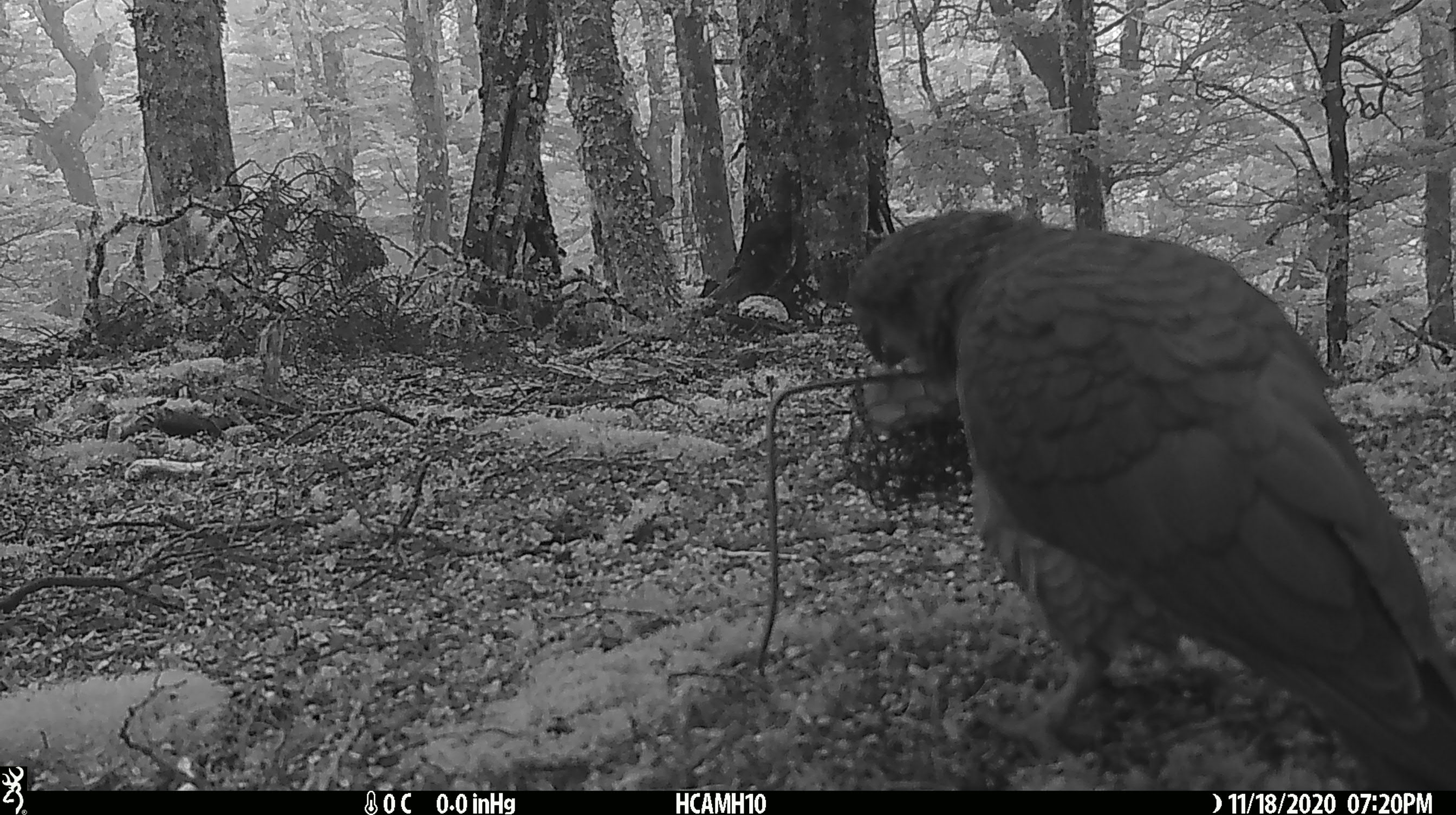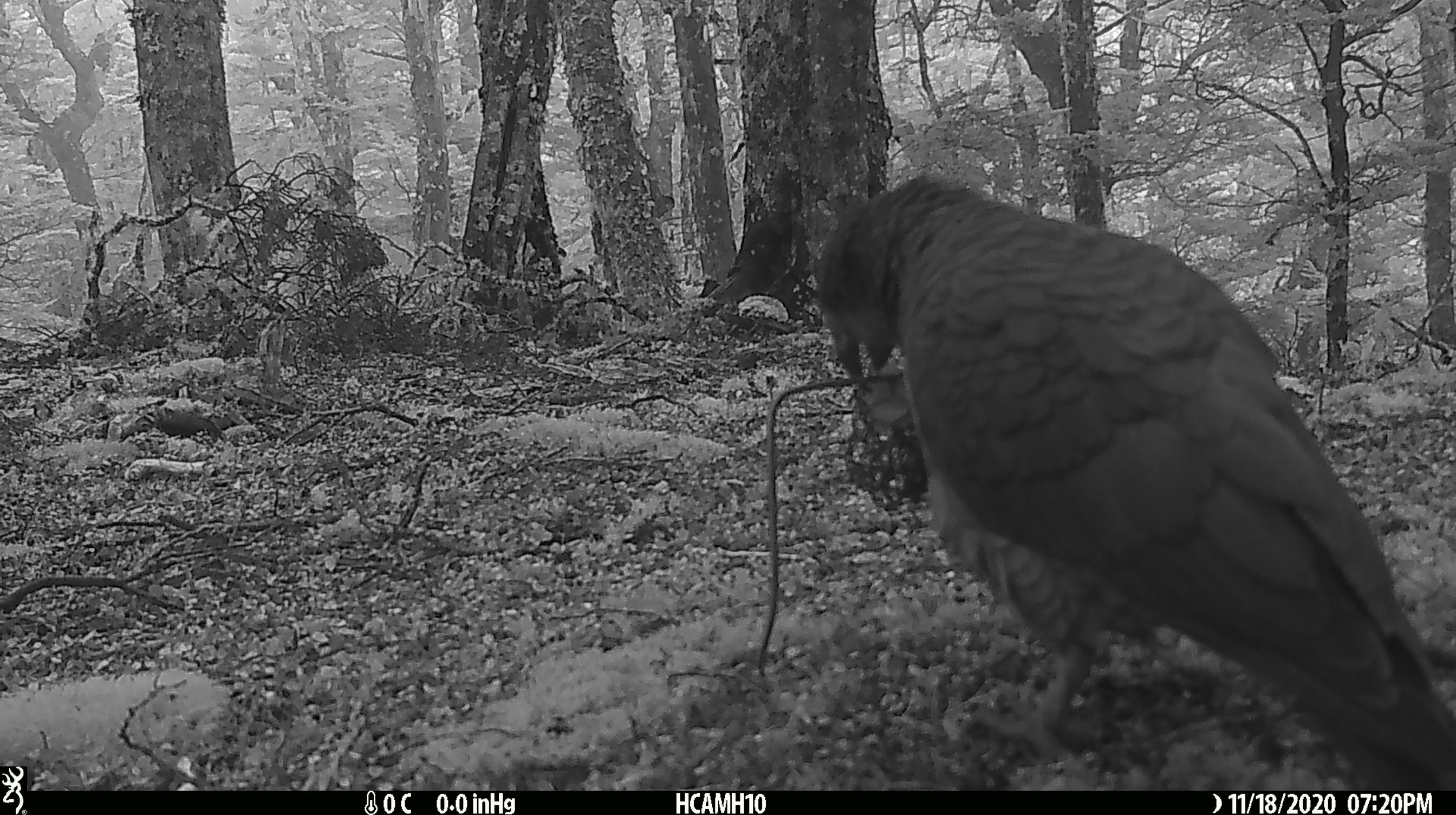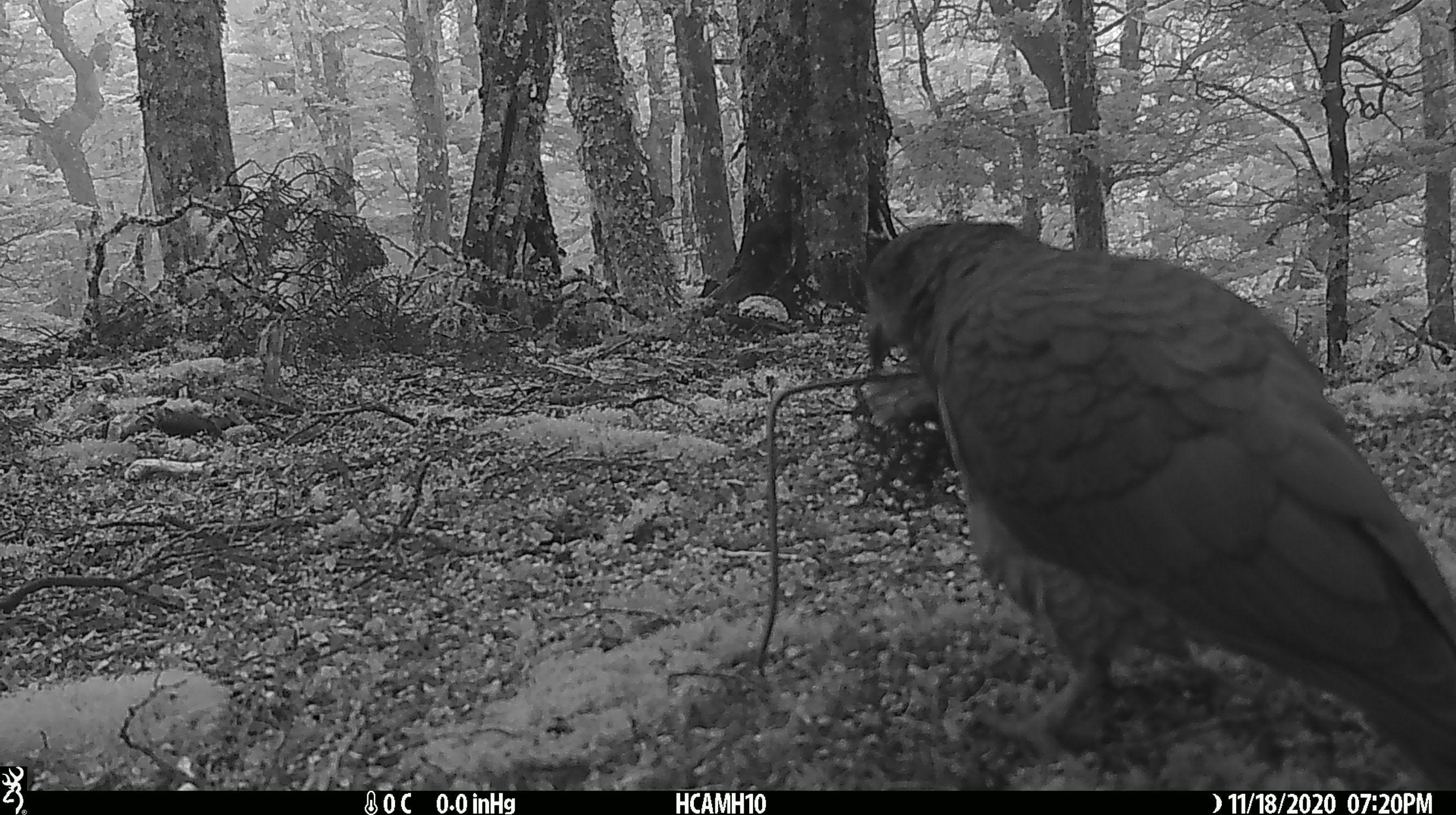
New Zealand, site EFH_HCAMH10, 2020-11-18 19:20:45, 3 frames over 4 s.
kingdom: Animalia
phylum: Chordata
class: Aves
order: Psittaciformes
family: Strigopidae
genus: Nestor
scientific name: Nestor notabilis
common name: kea